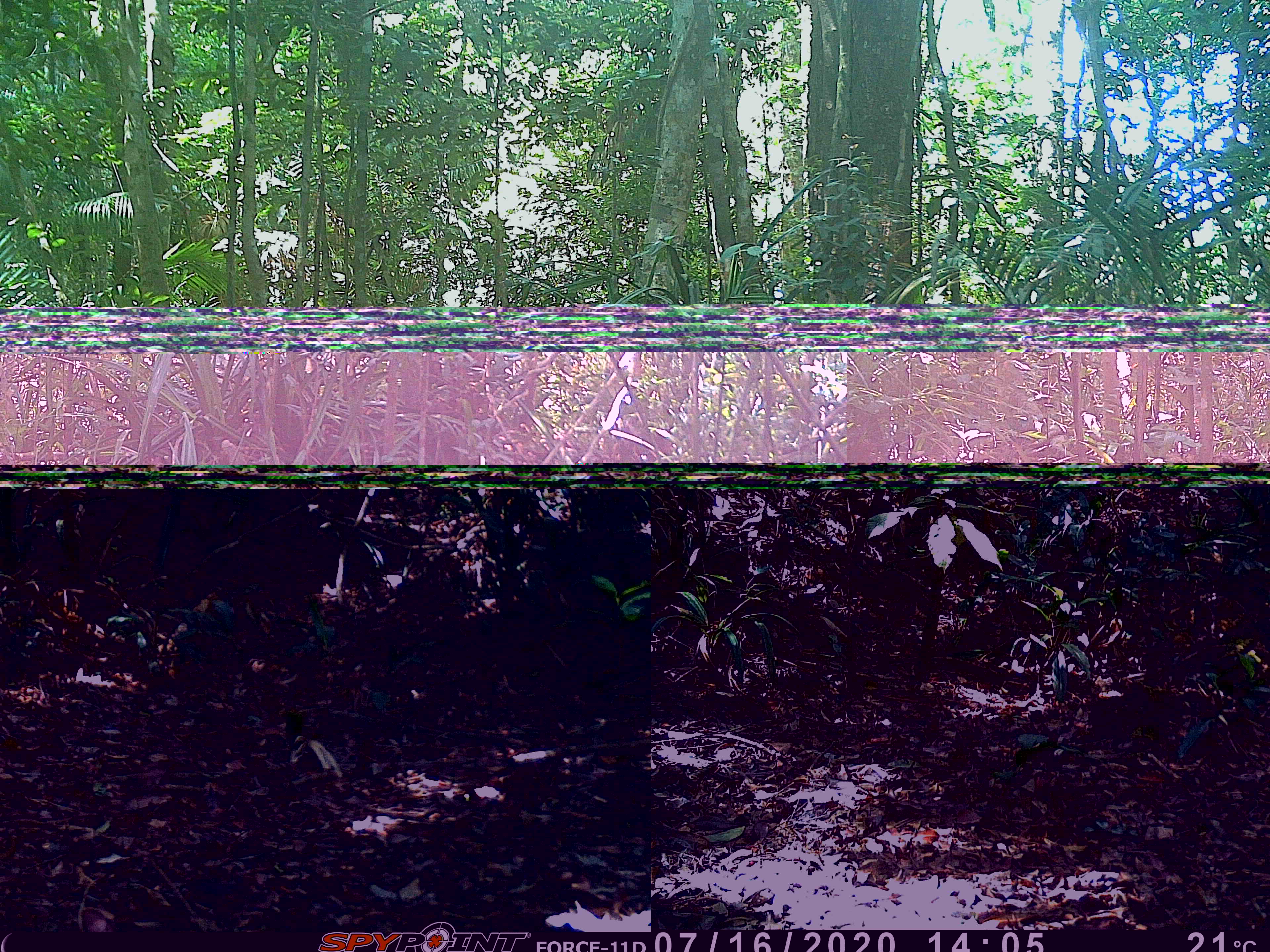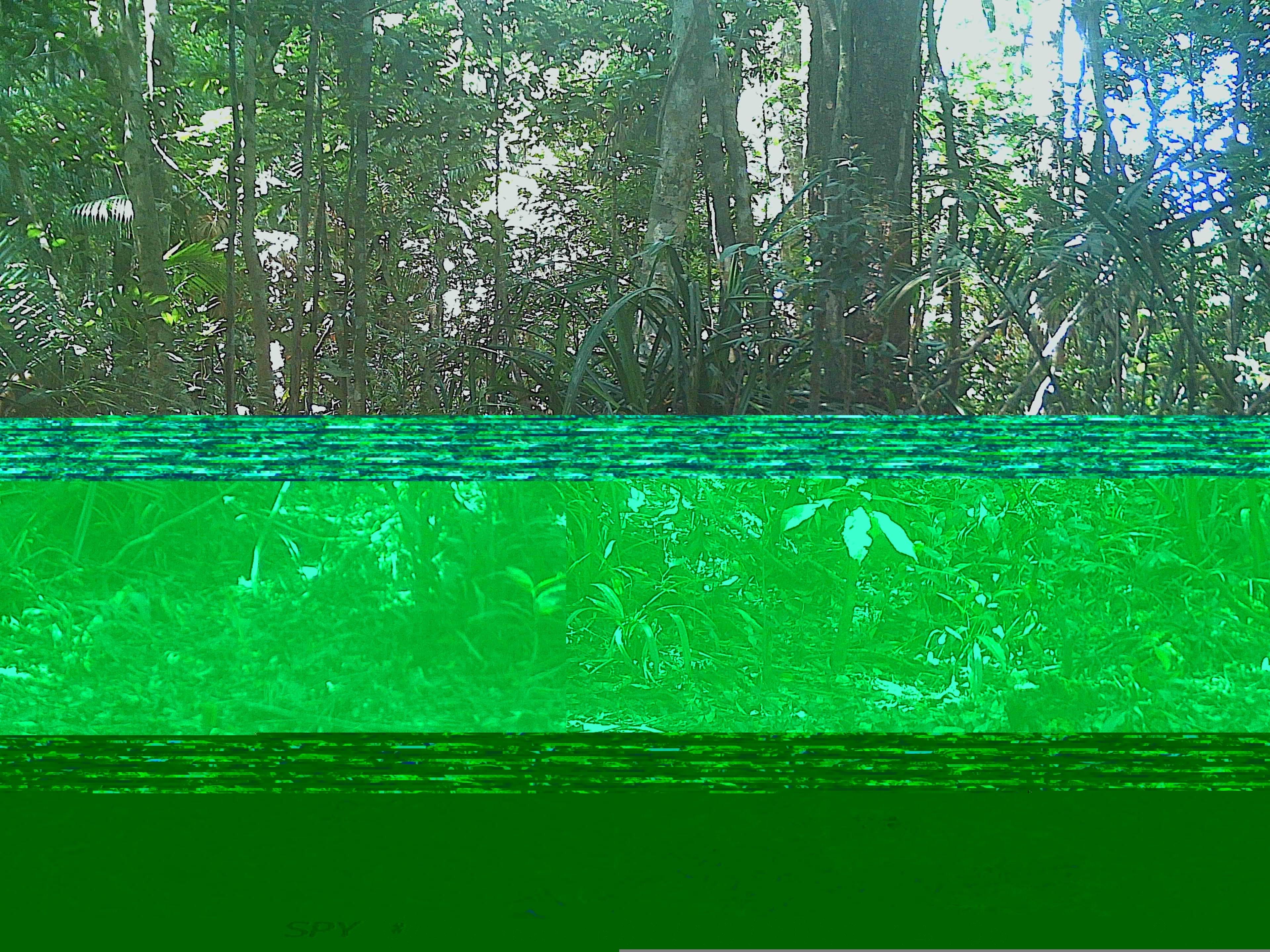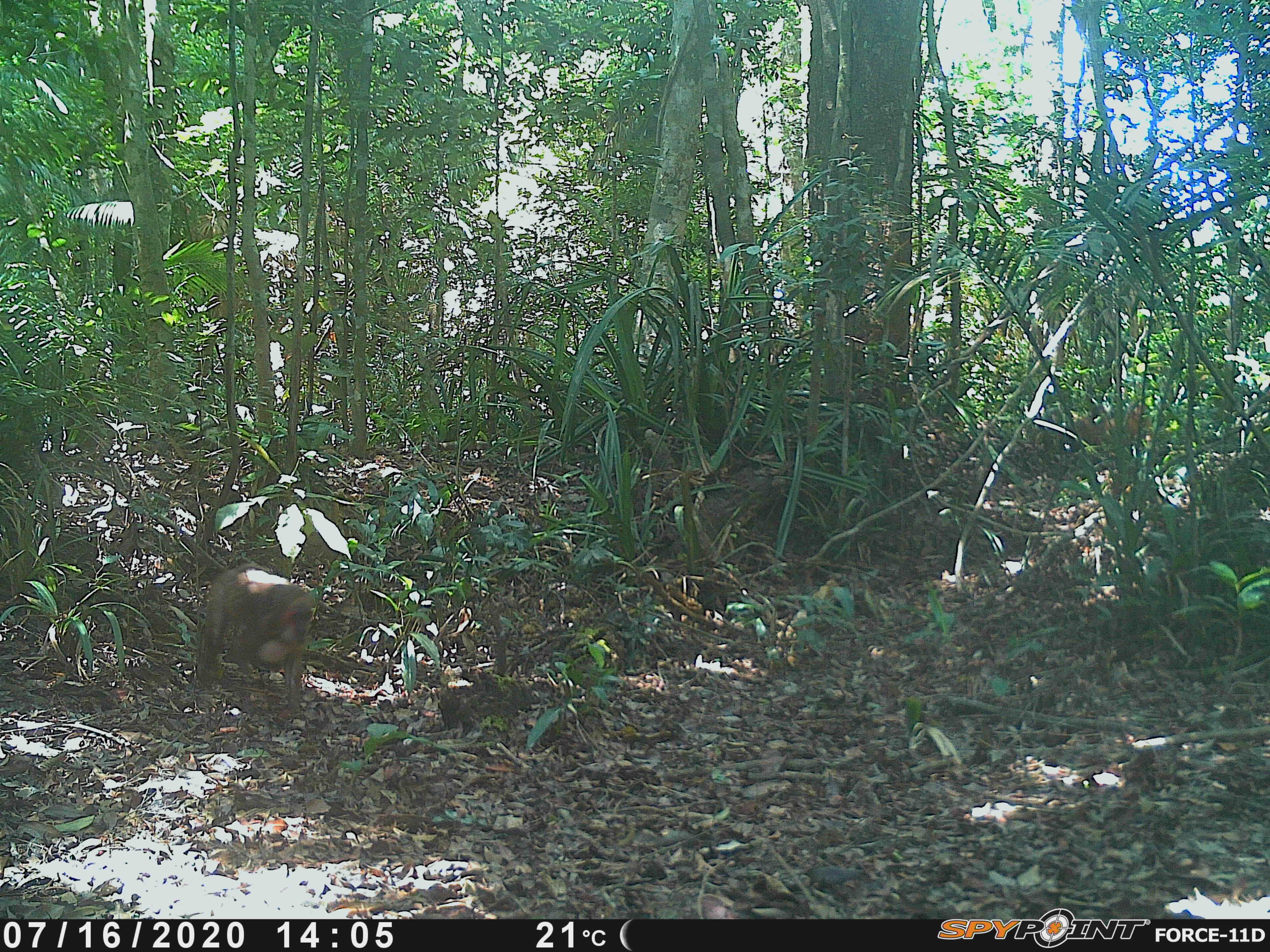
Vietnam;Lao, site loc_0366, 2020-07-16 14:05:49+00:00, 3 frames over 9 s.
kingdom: Animalia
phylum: Chordata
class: Mammalia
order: Primates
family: Cercopithecidae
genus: Macaca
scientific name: Macaca arctoides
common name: stump-tailed macaque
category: stump tailed macaque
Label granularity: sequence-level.